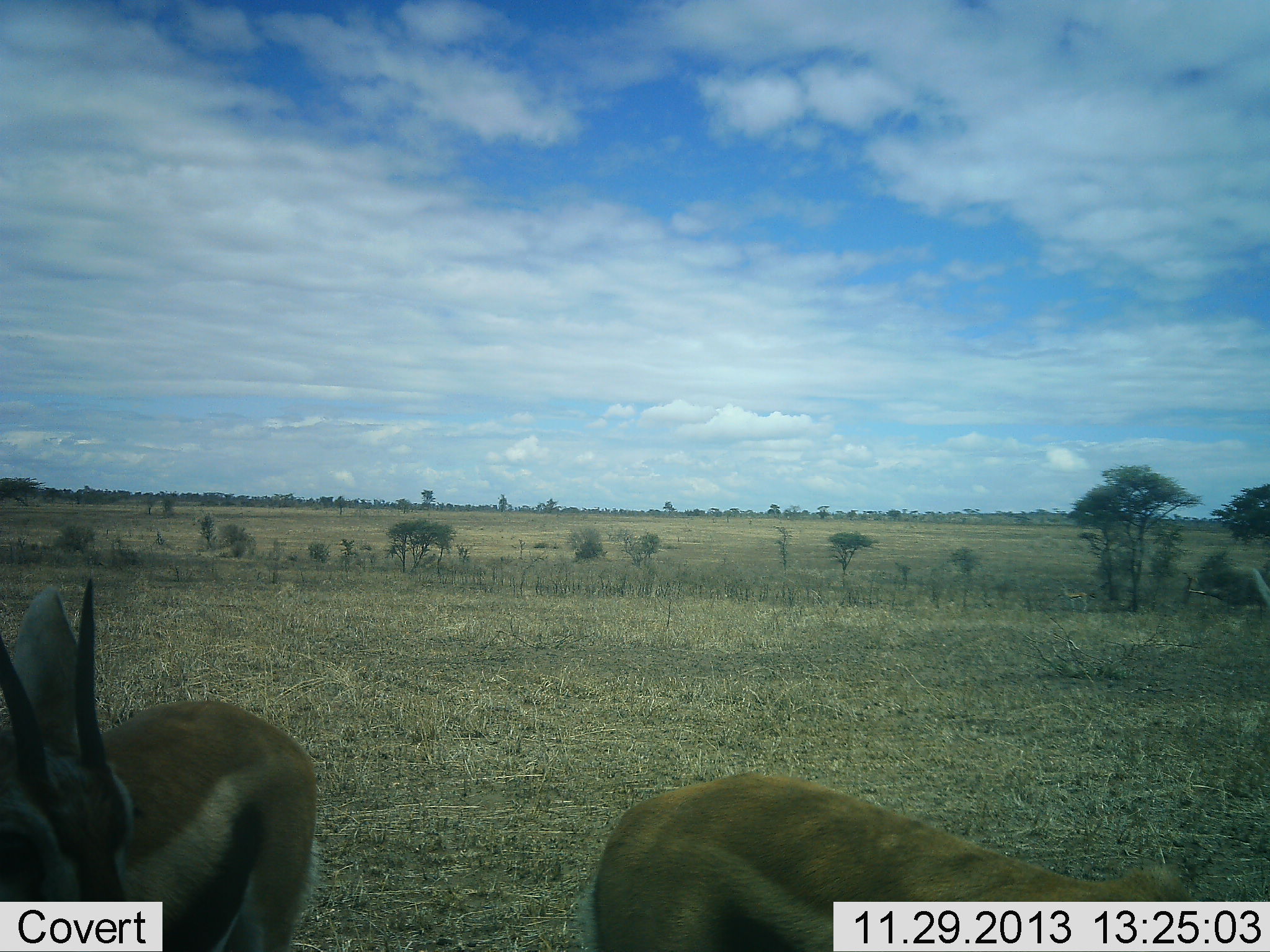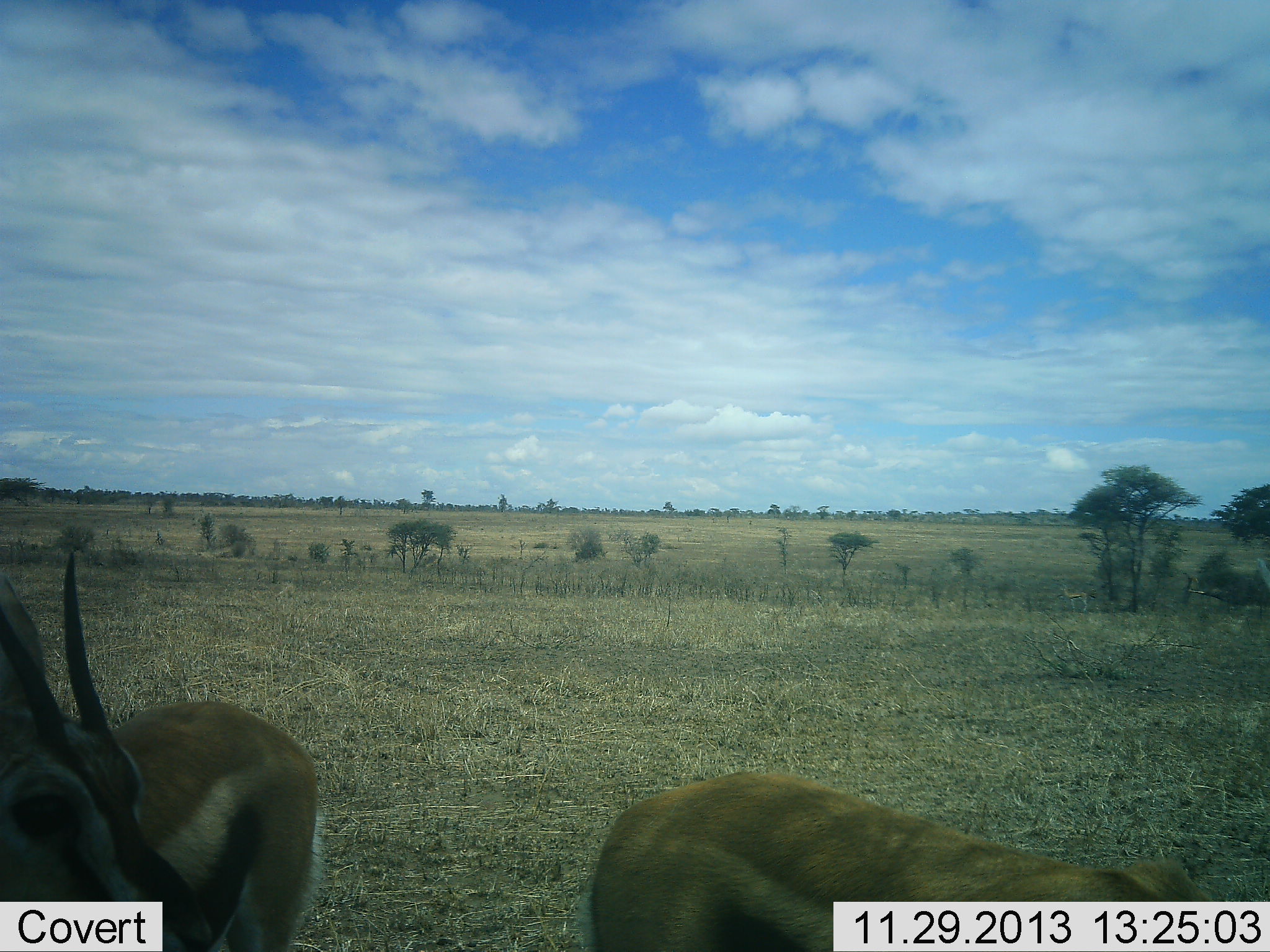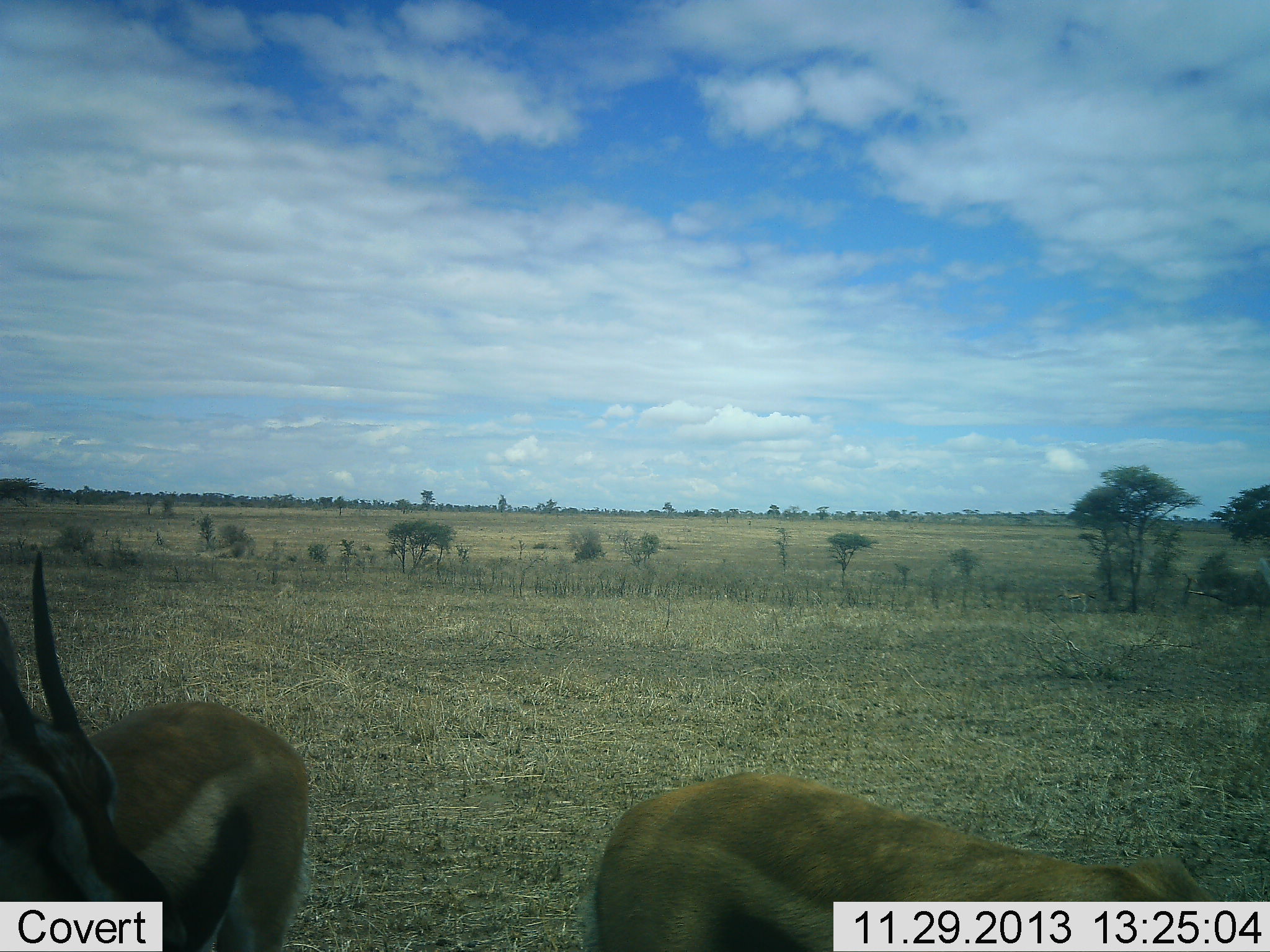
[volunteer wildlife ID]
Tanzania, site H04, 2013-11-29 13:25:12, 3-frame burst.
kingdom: Animalia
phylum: Chordata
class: Mammalia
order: Artiodactyla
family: Bovidae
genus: Eudorcas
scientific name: Eudorcas thomsonii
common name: thomson's gazelle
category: gazellethomsons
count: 2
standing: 90%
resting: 0%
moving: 10%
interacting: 0%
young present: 0%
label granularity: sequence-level